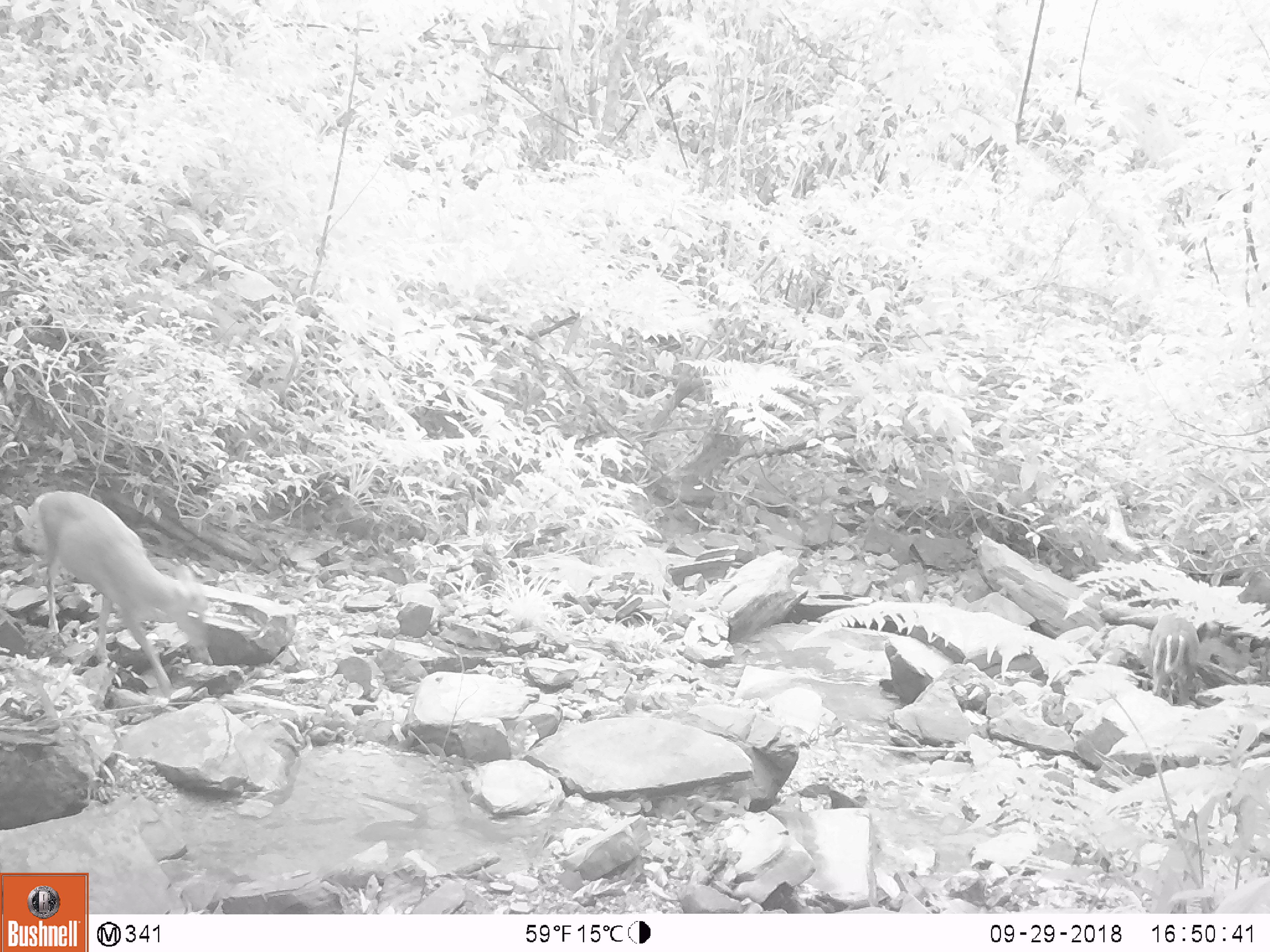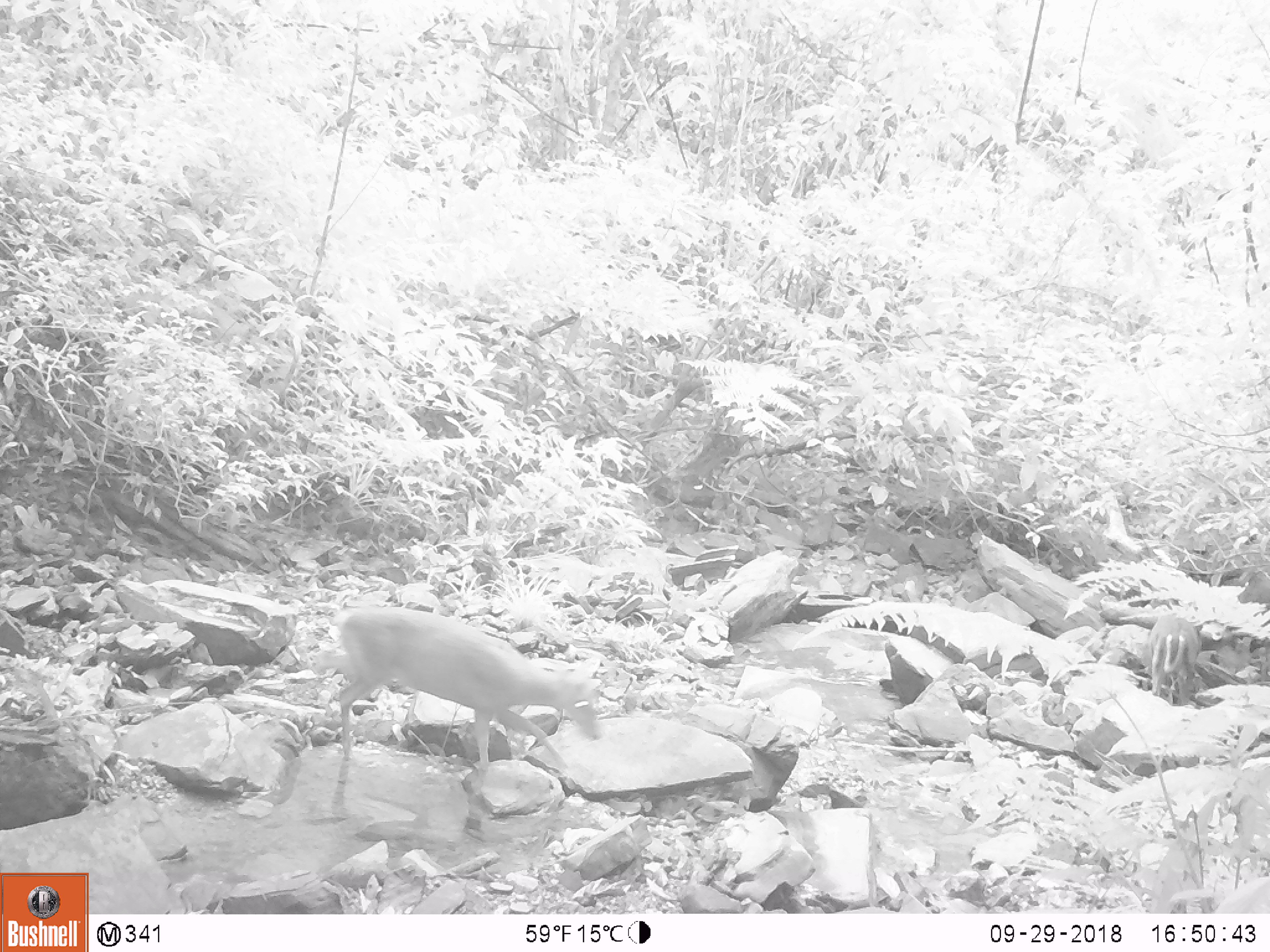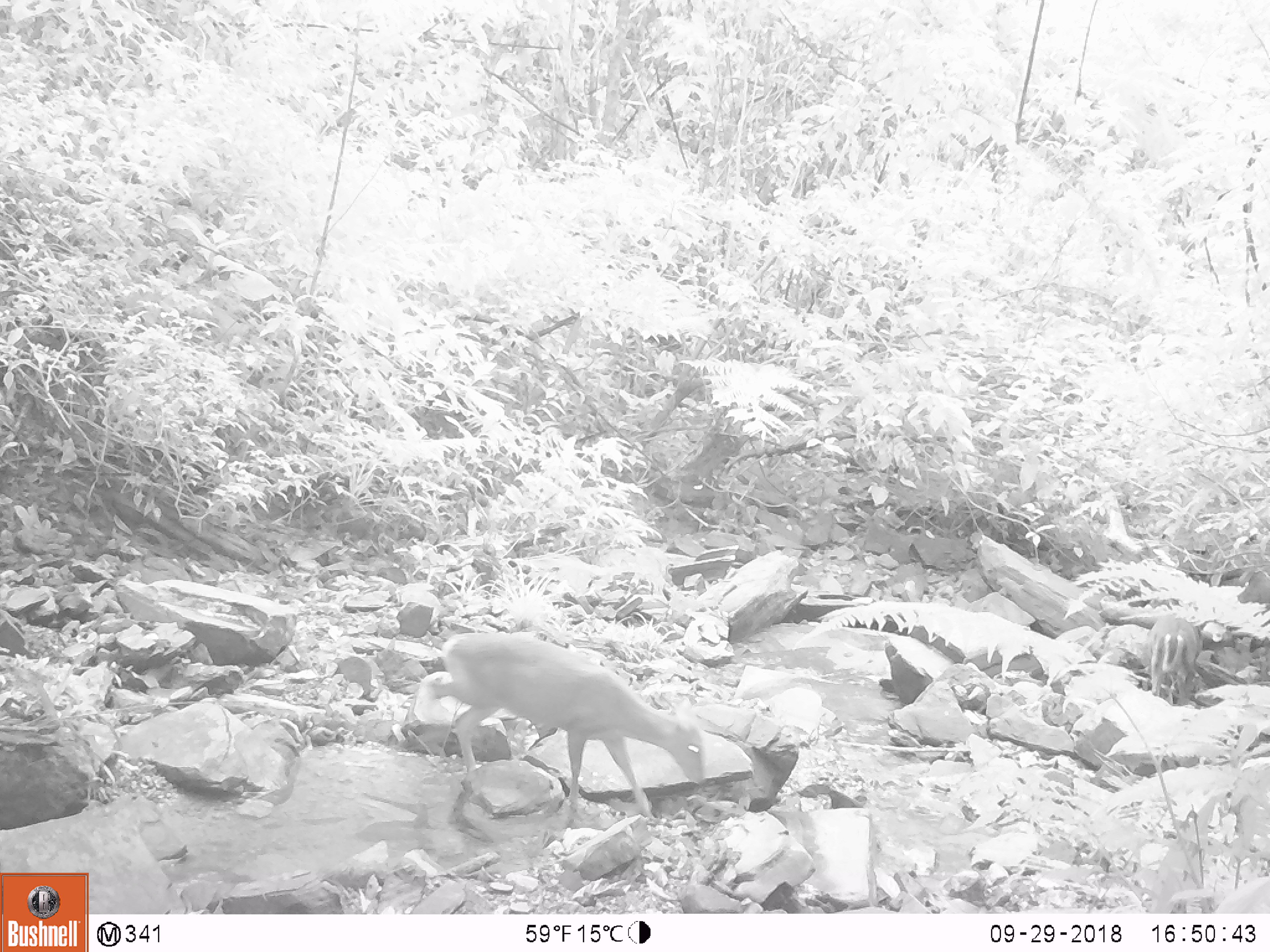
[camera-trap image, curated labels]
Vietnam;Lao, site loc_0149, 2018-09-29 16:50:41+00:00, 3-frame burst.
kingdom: Animalia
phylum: Chordata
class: Mammalia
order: Artiodactyla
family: Cervidae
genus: Muntiacus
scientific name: Muntiacus rooseveltorum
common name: roosevelt's muntjac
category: roosevelts muntjac group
Roosevelts muntjac group (roosevelt's muntjac) (Muntiacus rooseveltorum). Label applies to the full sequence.